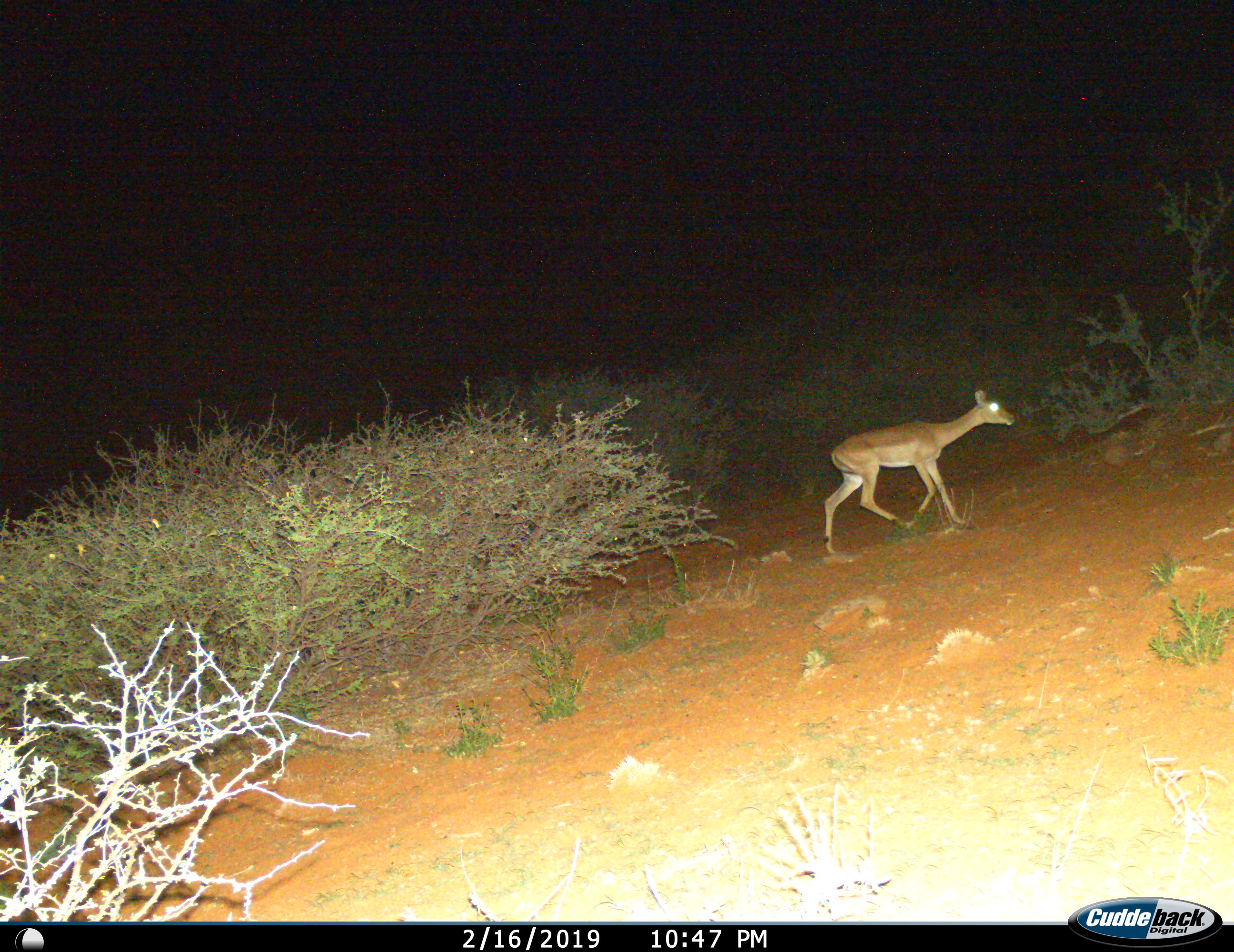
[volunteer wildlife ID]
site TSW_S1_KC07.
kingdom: Animalia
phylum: Chordata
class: Mammalia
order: Artiodactyla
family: Bovidae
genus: Aepyceros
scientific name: Aepyceros melampus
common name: impala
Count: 1.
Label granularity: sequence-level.